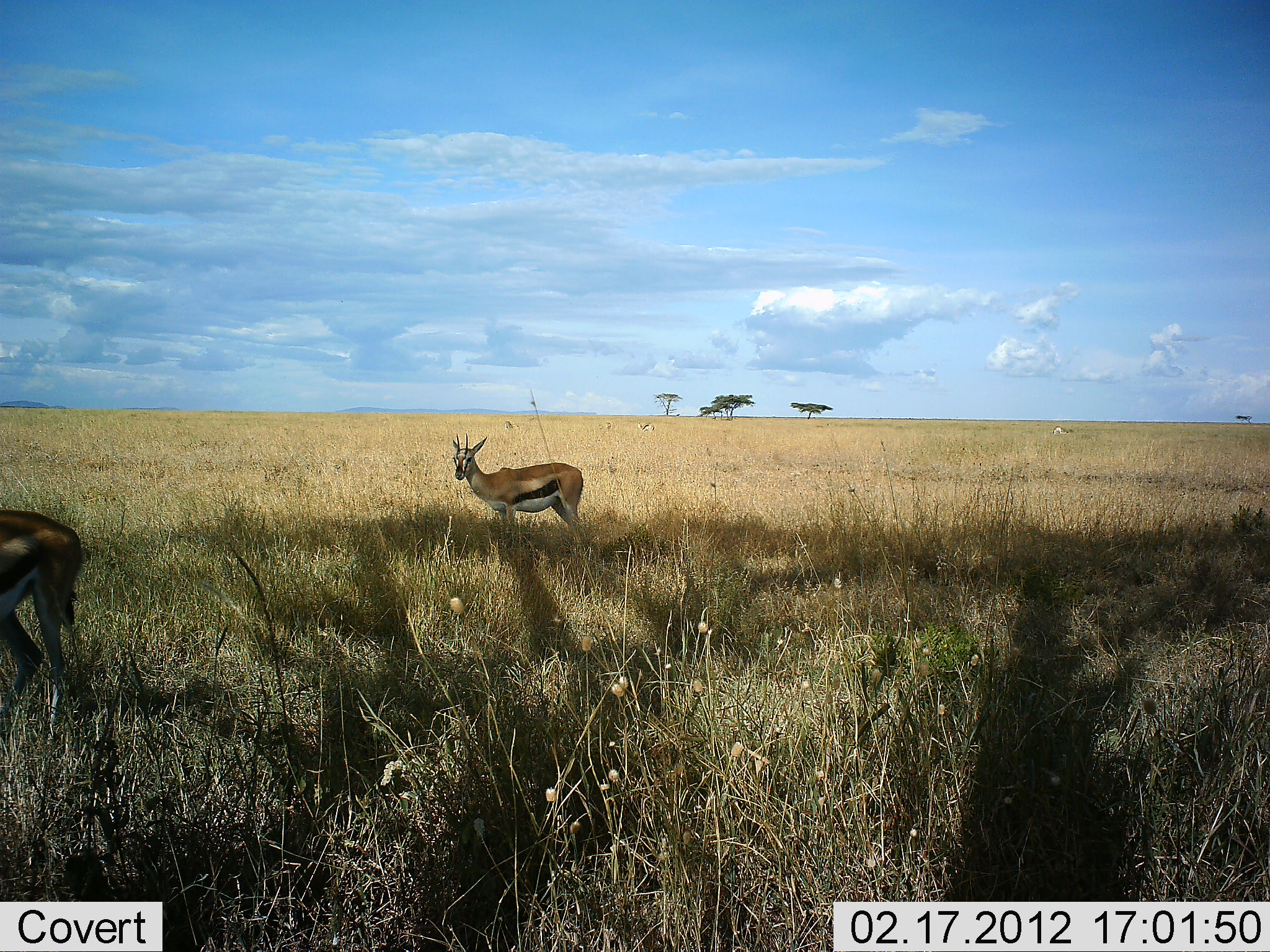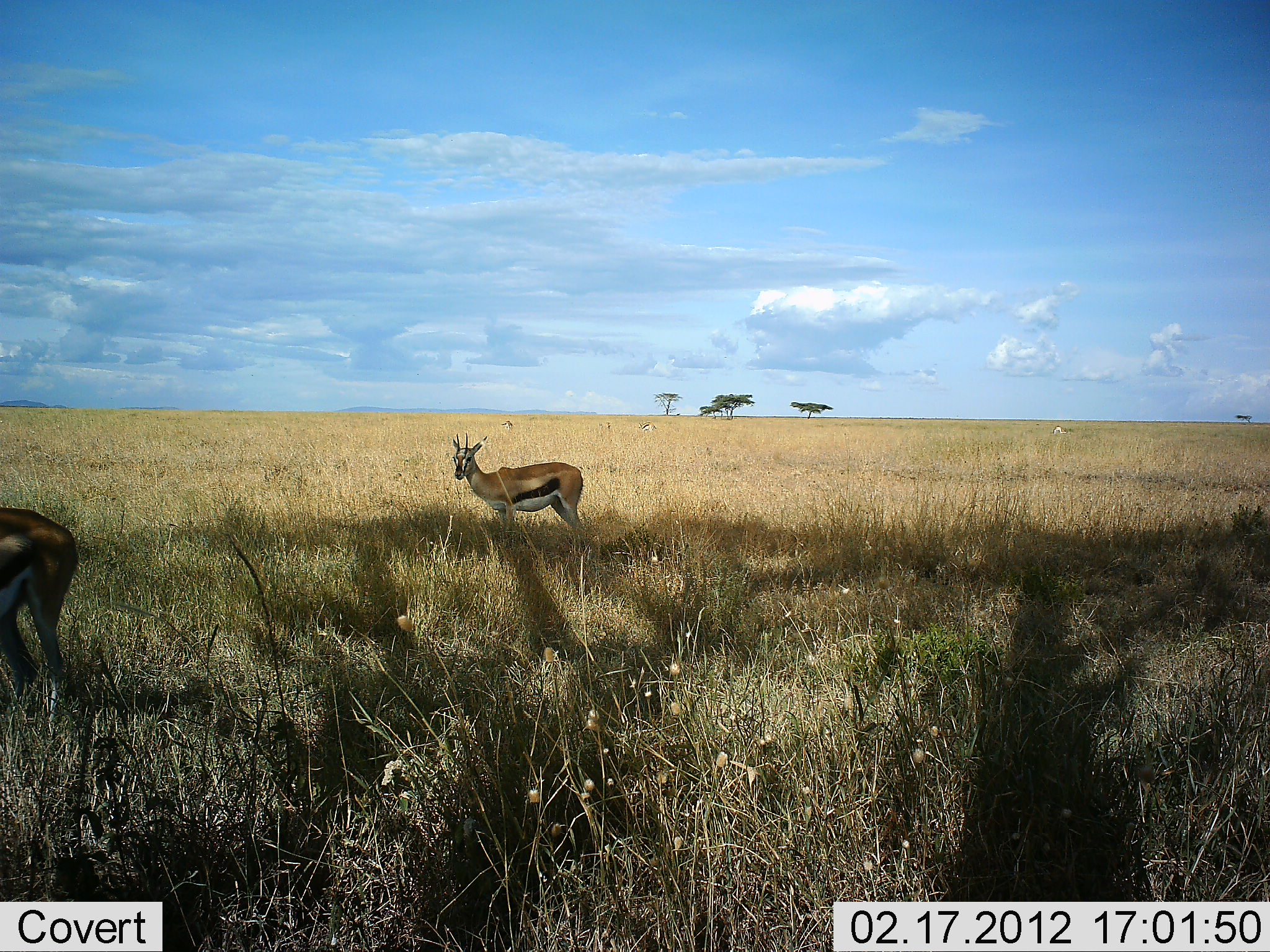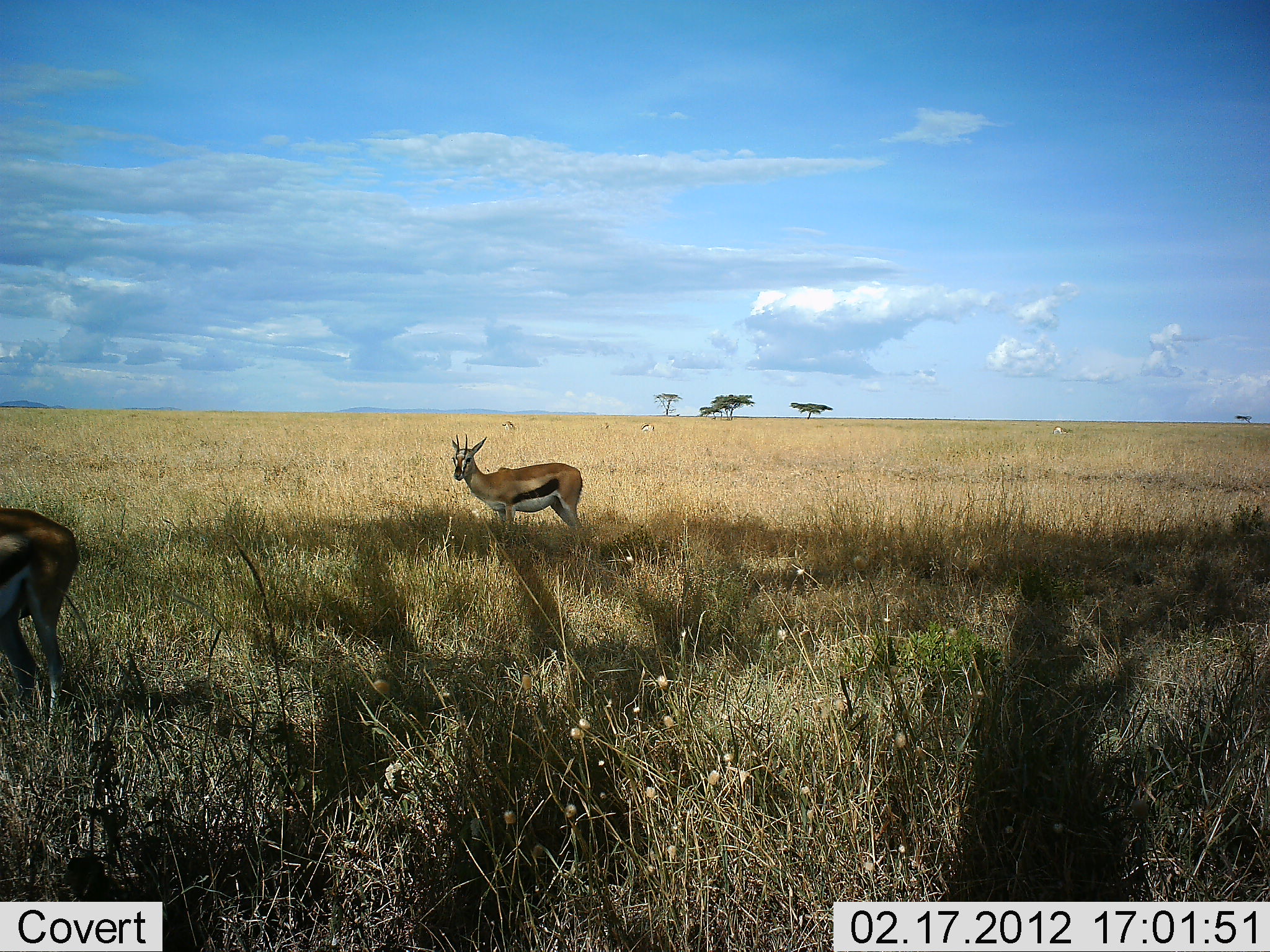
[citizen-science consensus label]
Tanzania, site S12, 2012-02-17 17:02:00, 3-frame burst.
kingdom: Animalia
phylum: Chordata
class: Mammalia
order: Artiodactyla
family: Bovidae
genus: Eudorcas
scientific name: Eudorcas thomsonii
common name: thomson's gazelle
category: gazellethomsons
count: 2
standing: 96%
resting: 0%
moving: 4%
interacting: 0%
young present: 0%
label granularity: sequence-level